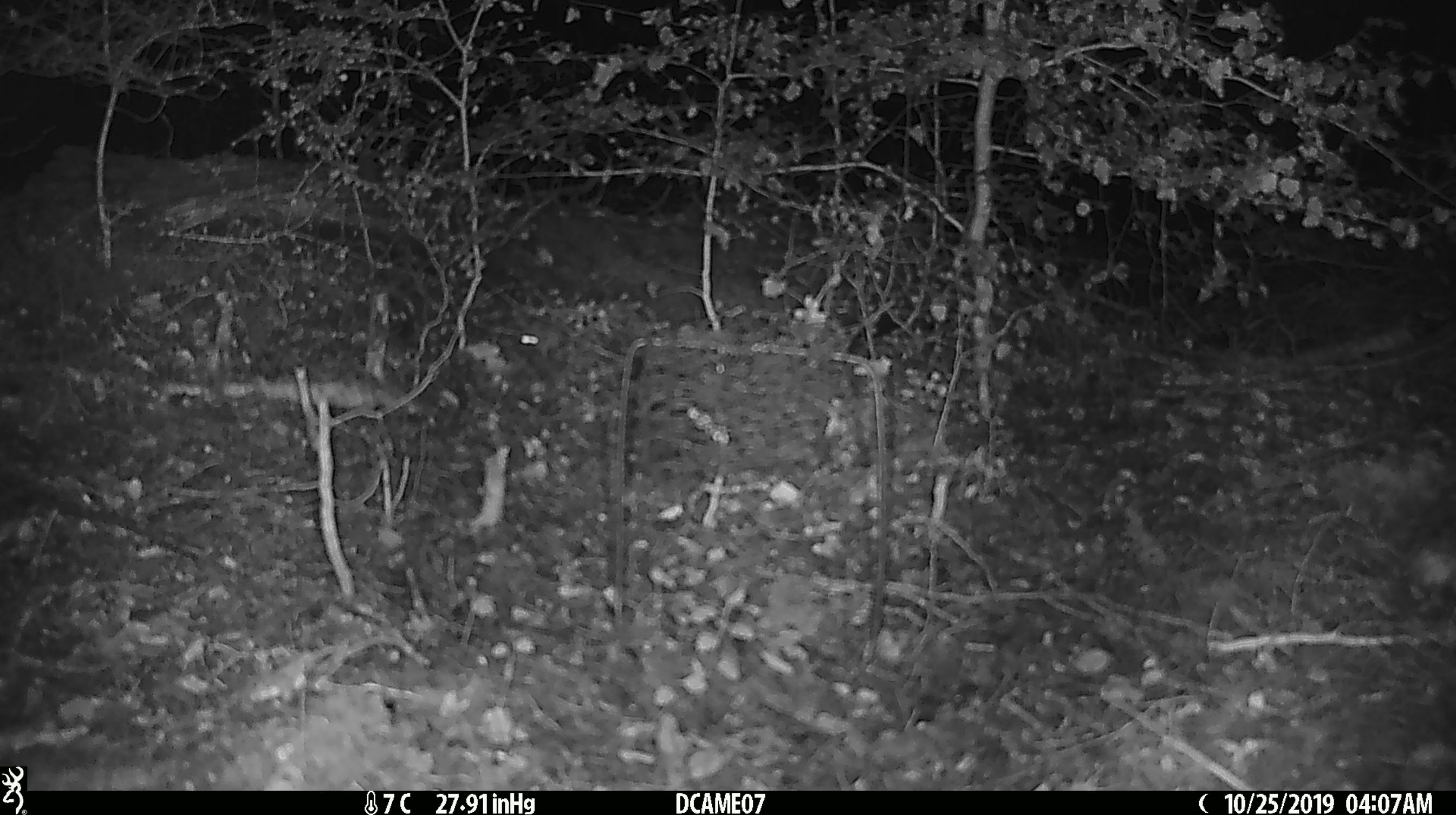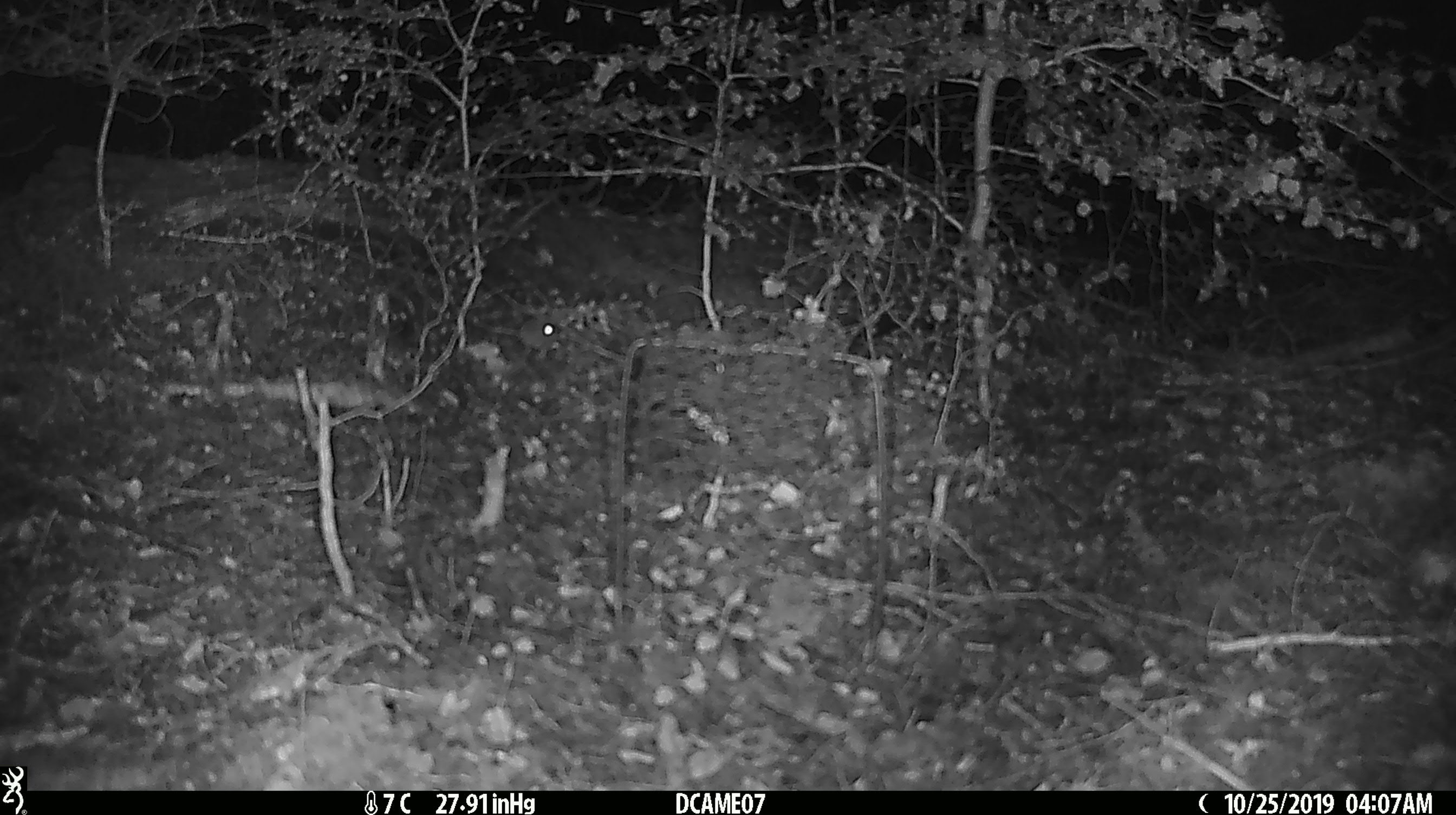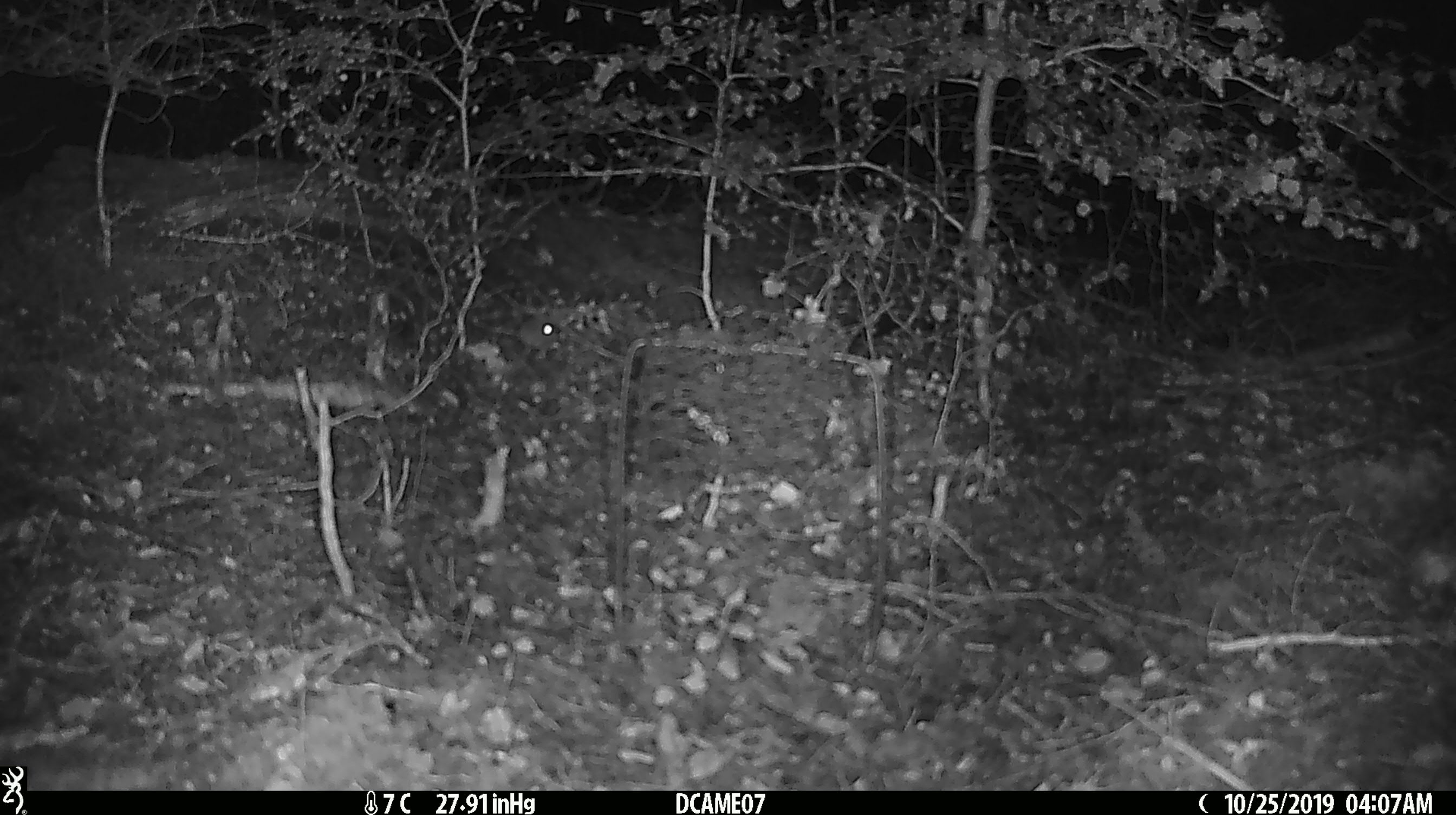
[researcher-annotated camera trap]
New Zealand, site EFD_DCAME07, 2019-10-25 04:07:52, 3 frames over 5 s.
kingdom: Animalia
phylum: Chordata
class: Mammalia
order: Rodentia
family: Muridae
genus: Mus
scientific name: Mus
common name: mouse